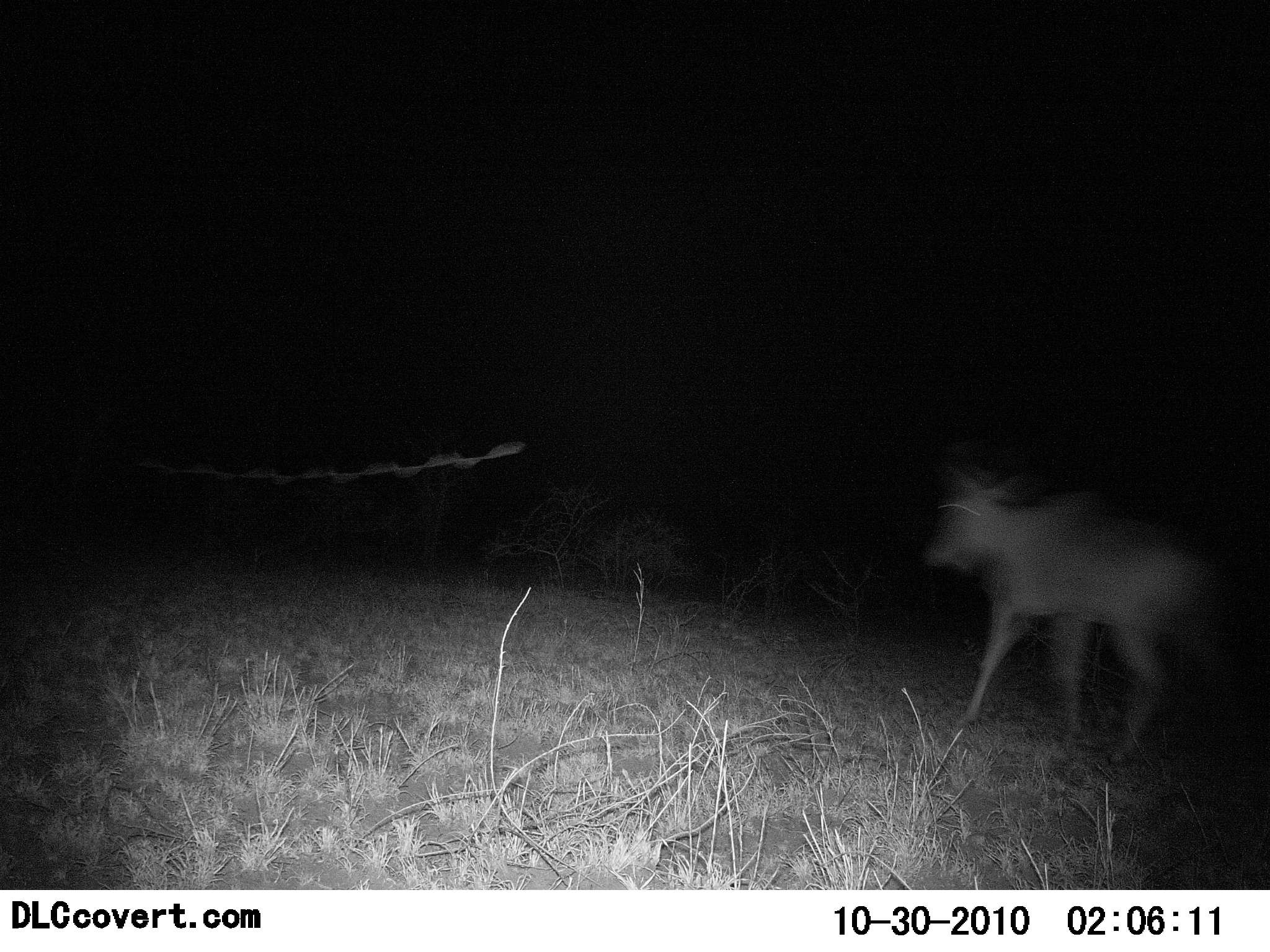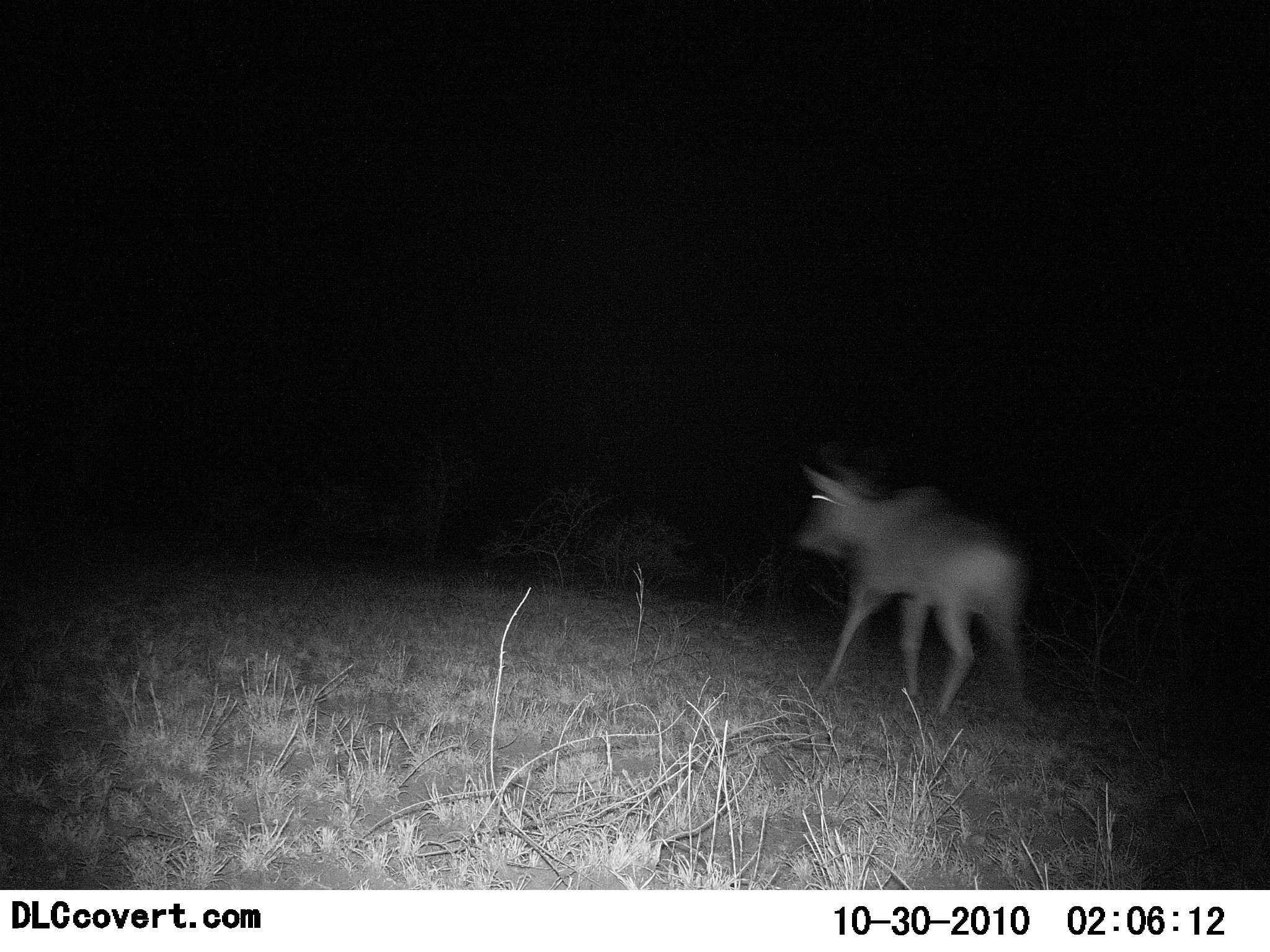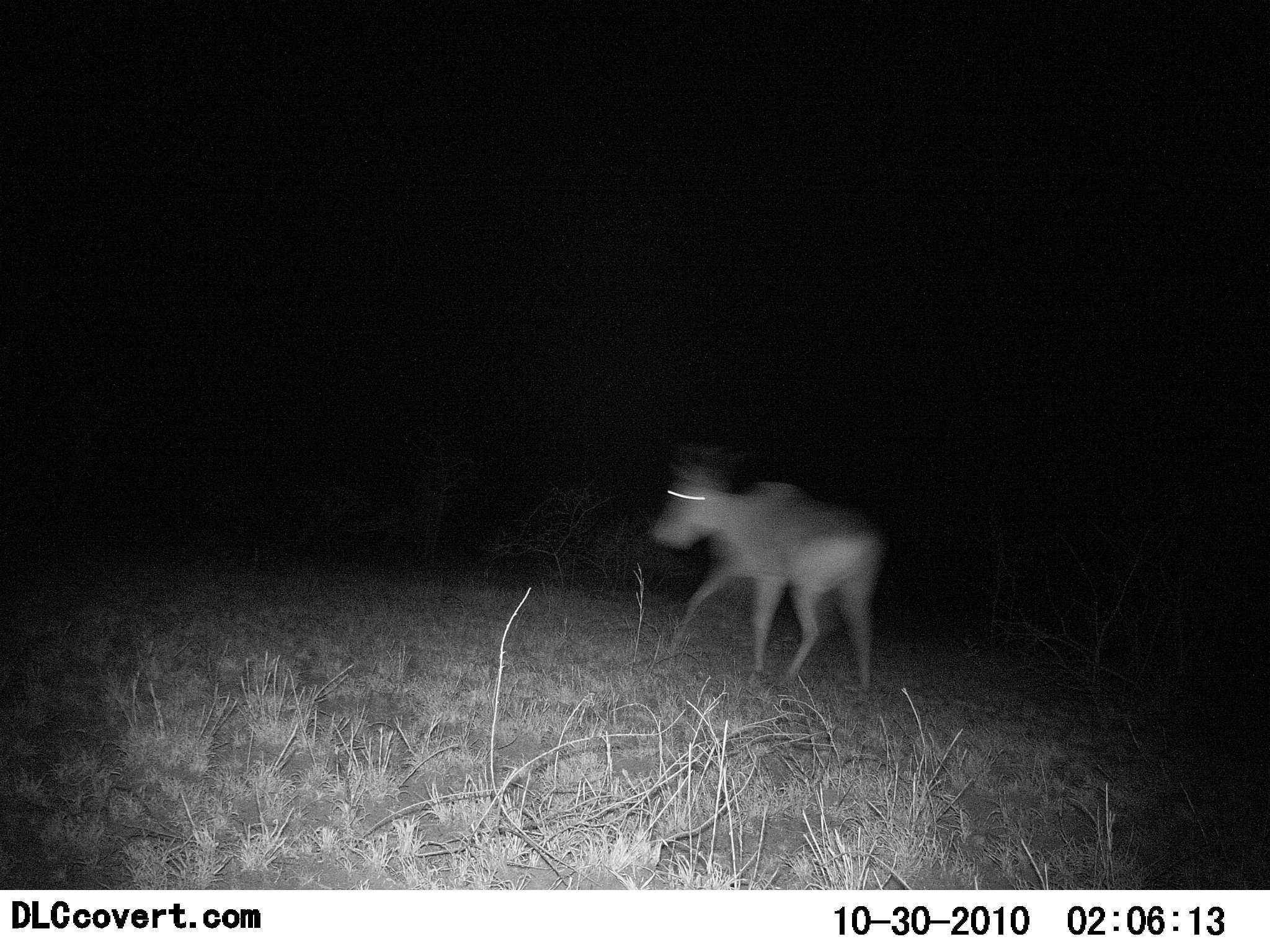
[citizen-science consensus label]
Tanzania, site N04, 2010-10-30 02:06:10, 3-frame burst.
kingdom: Animalia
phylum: Chordata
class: Mammalia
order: Artiodactyla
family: Bovidae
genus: Connochaetes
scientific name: Connochaetes taurinus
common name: blue wildebeest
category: wildebeest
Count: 1.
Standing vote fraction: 14%.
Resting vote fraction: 0%.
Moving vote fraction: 86%.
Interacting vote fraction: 0%.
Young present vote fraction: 0%.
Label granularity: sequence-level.